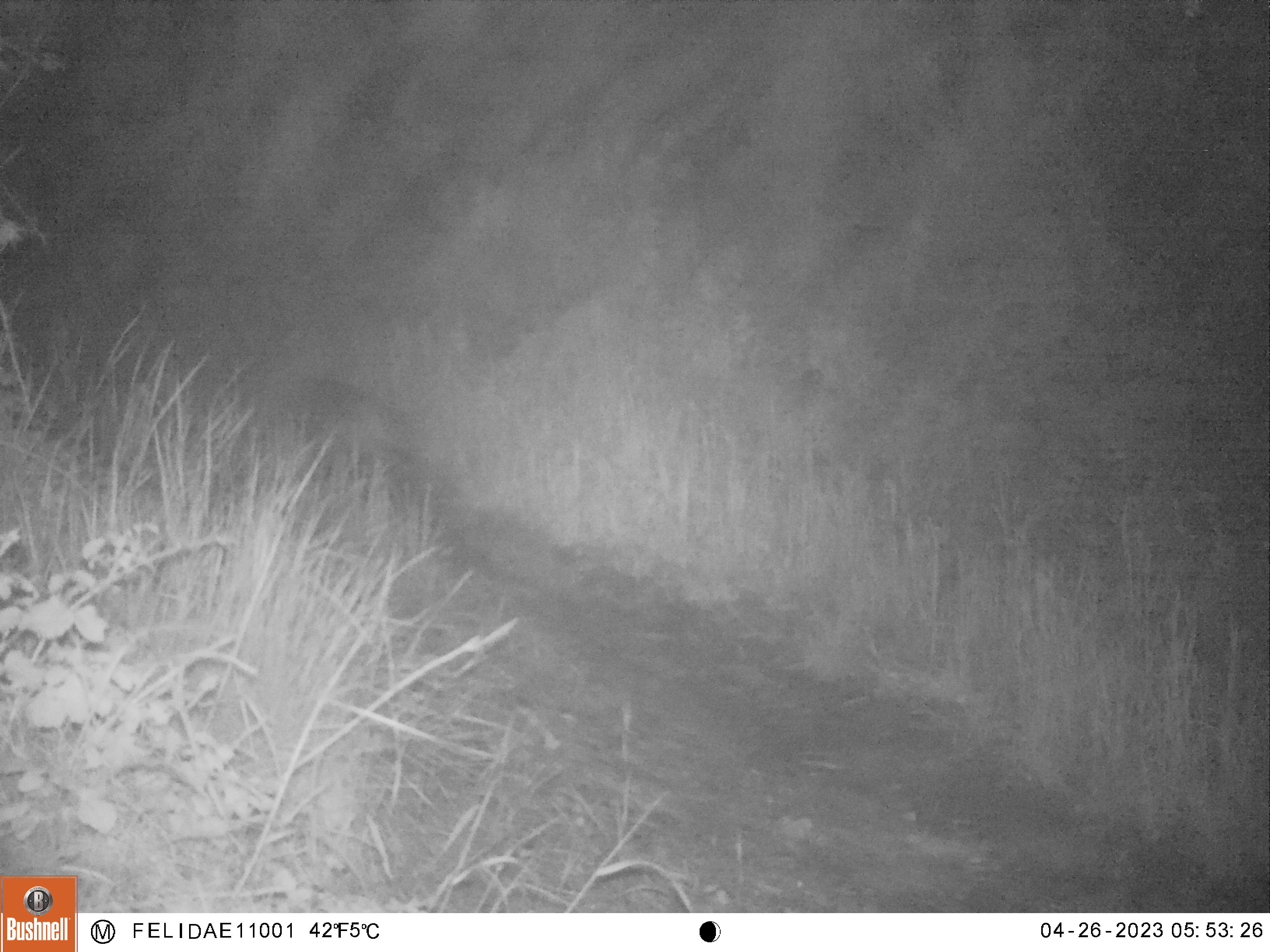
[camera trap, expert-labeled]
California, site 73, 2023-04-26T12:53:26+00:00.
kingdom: Animalia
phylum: Chordata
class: Mammalia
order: Carnivora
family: Canidae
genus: Urocyon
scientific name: Urocyon cinereoargenteus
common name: gray fox